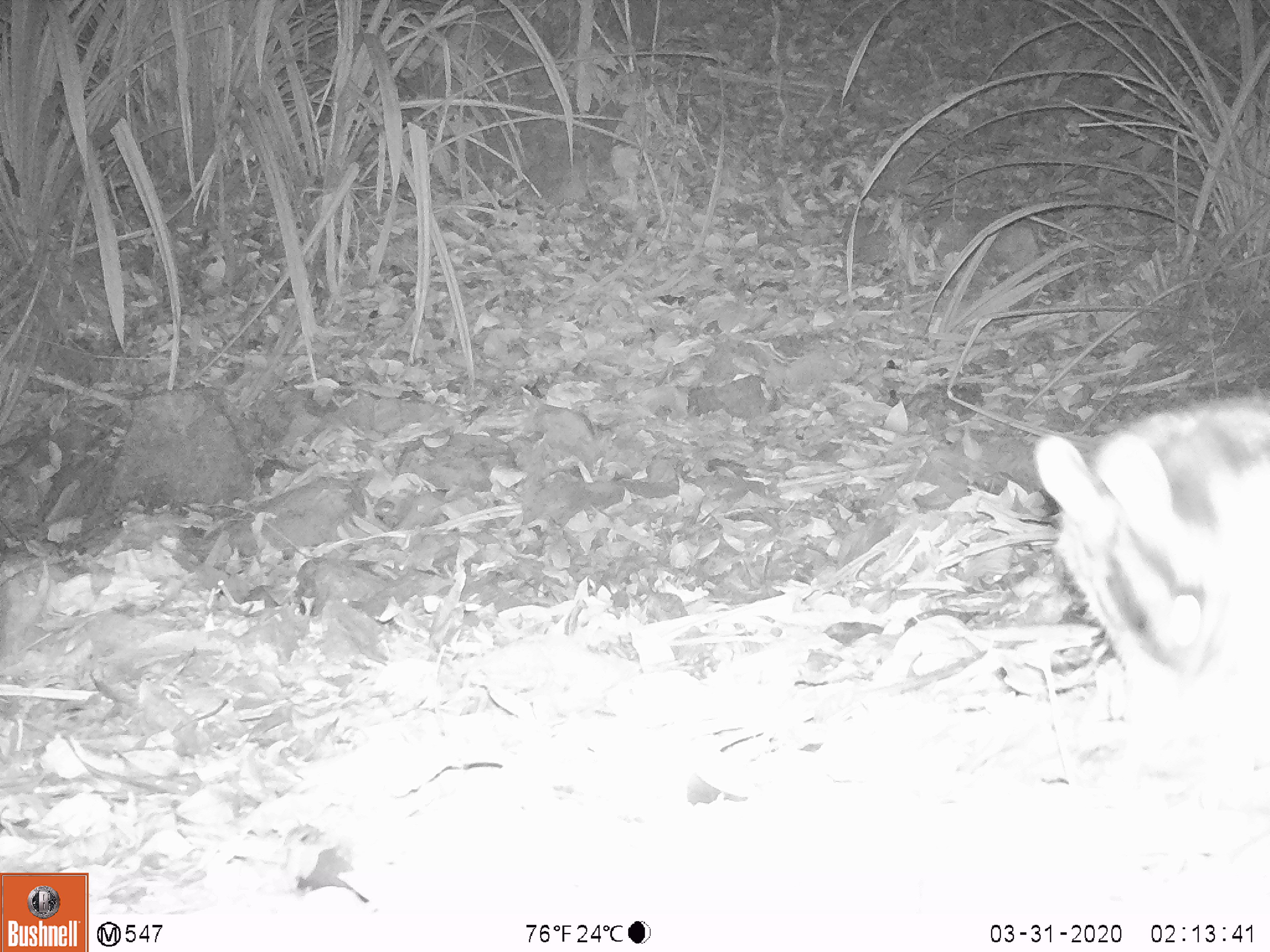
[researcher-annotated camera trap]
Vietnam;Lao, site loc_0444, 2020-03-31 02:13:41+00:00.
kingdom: Animalia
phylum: Chordata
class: Mammalia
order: Lagomorpha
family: Leporidae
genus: Nesolagus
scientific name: Nesolagus timminsi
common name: annamite striped rabbit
Annamite striped rabbit (Nesolagus timminsi). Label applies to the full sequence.